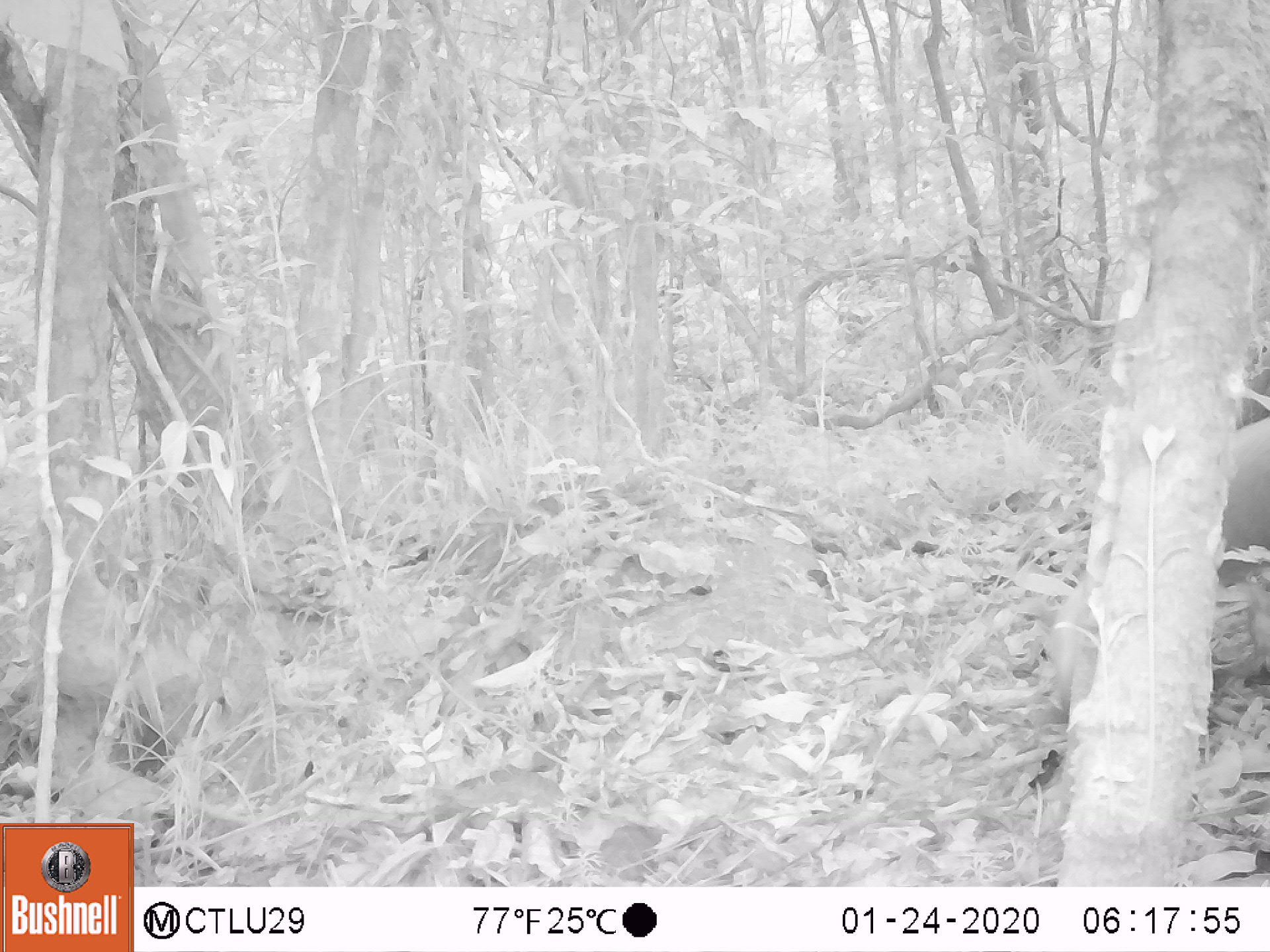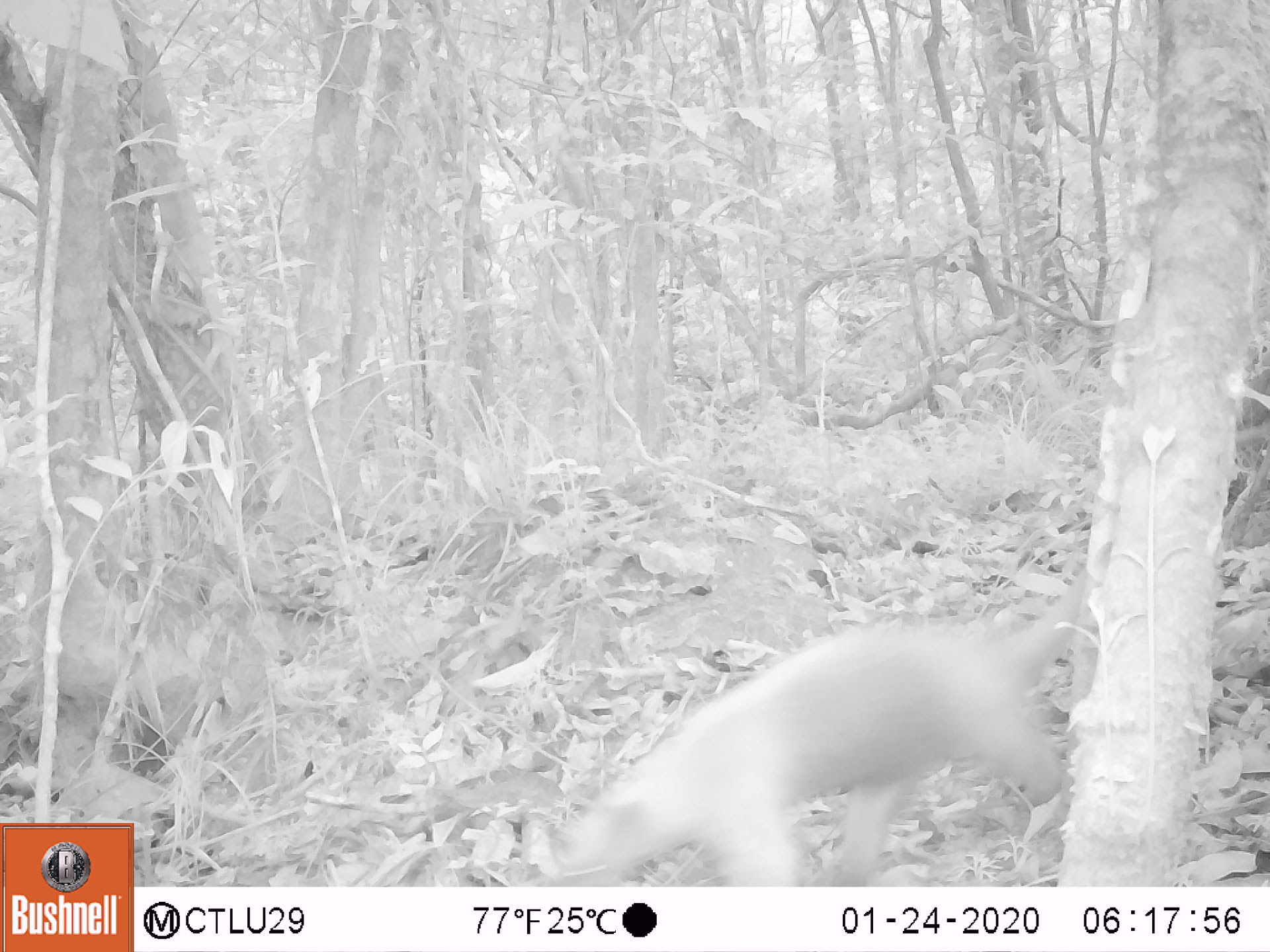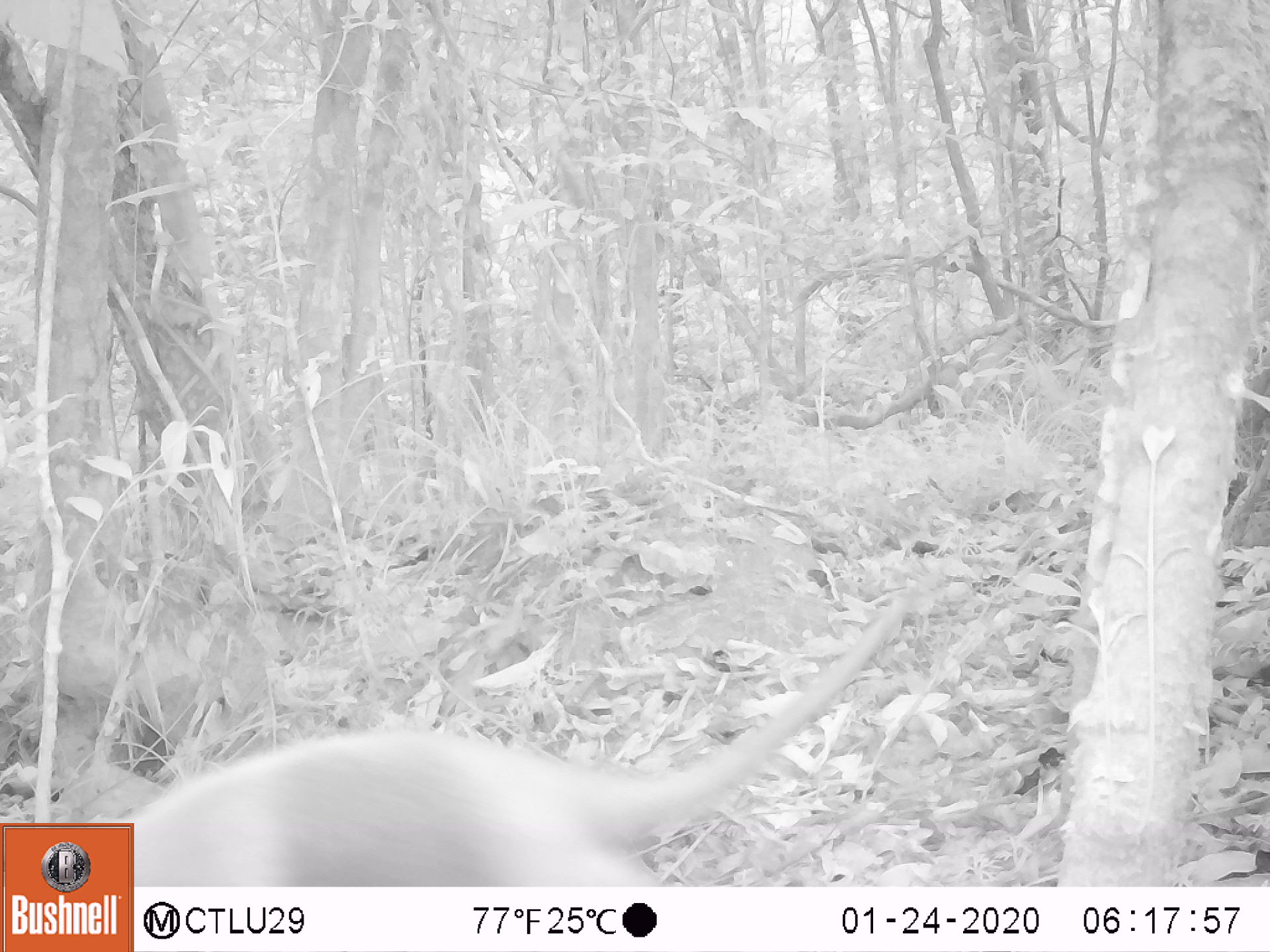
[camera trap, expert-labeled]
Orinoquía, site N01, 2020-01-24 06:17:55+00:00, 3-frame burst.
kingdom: Animalia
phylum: Chordata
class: Mammalia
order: Pilosa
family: Myrmecophagidae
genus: Tamandua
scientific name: Tamandua tetradactyla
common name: southern tamandua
Southern tamandua (Tamandua tetradactyla).